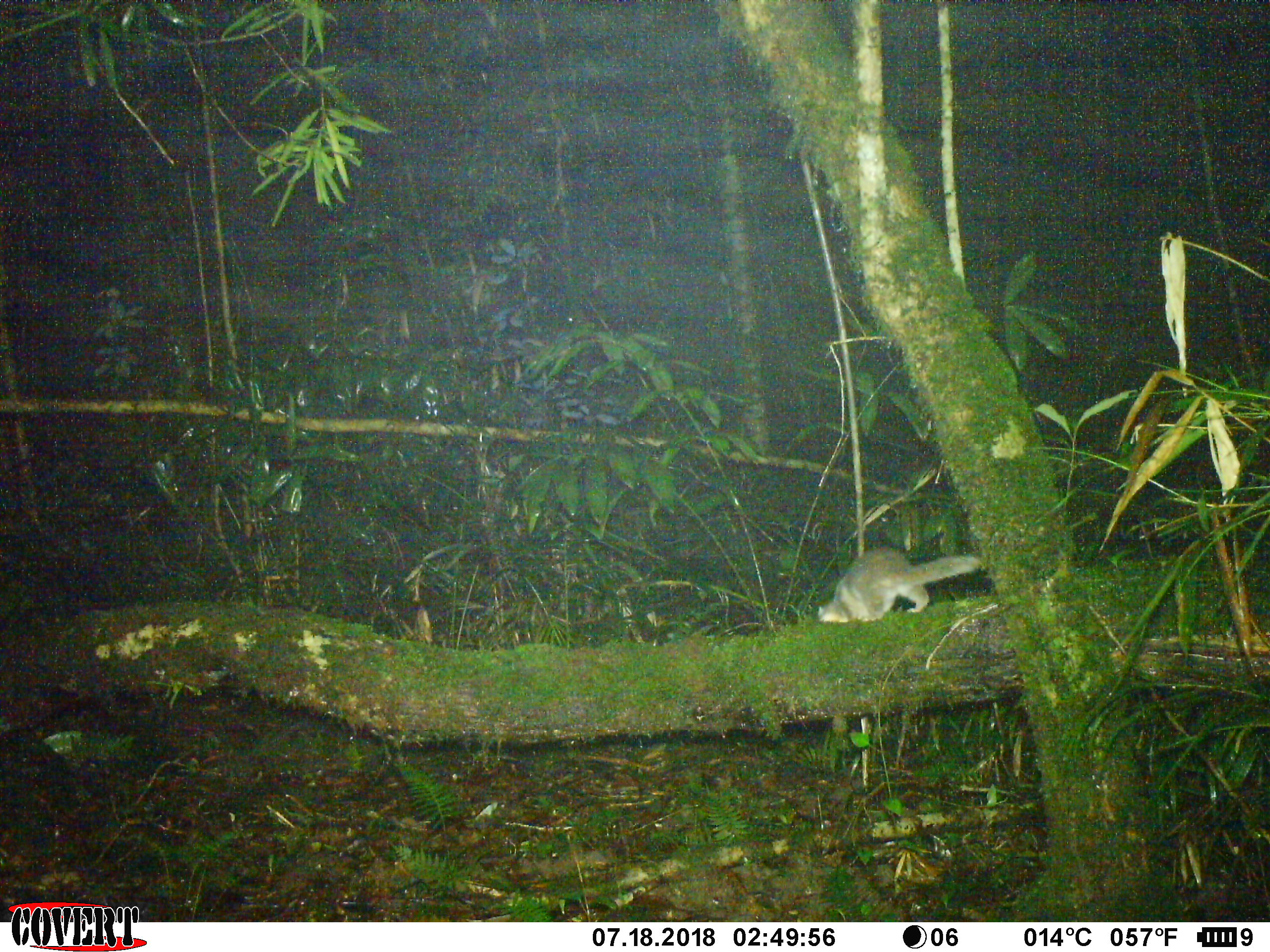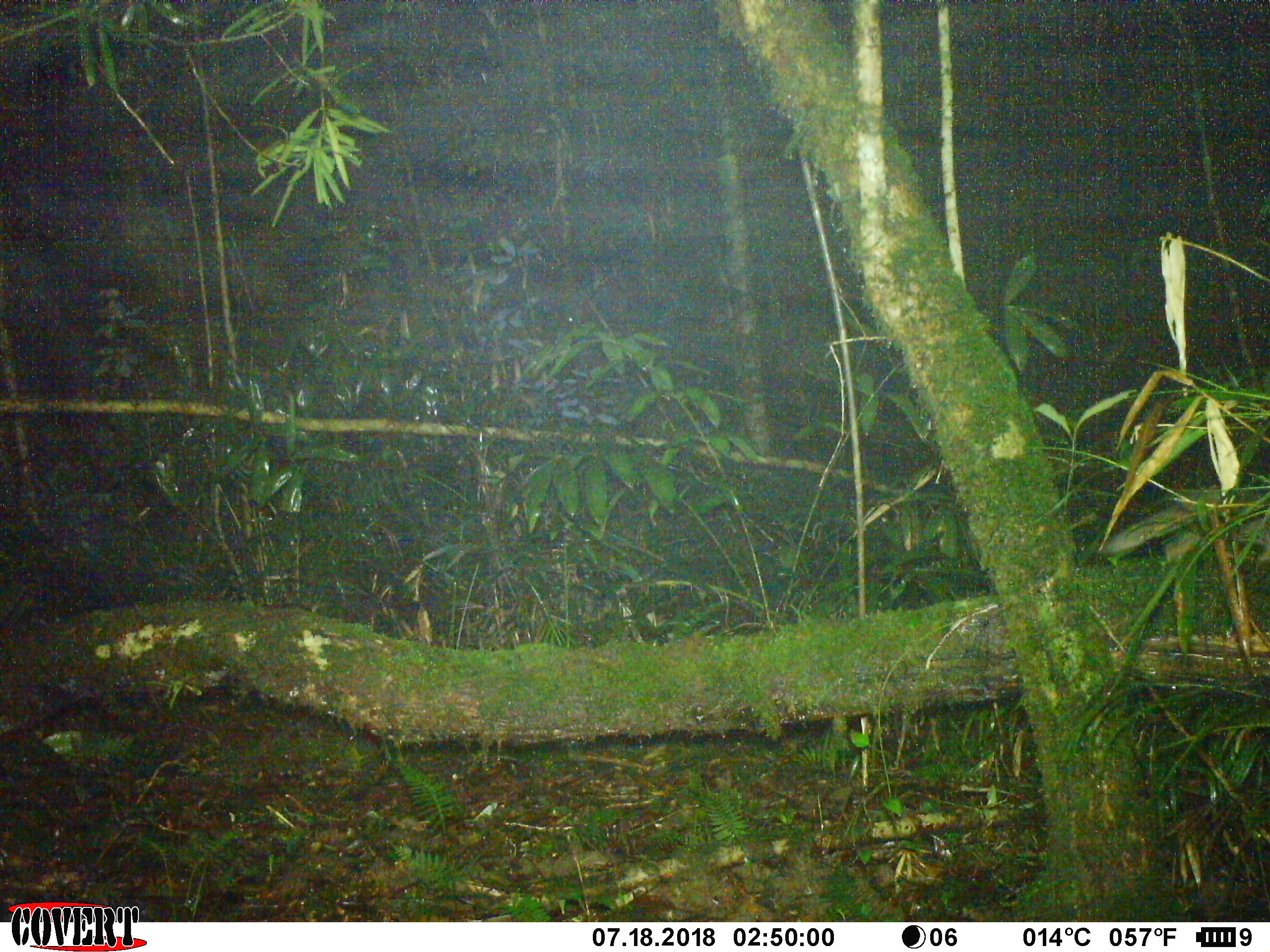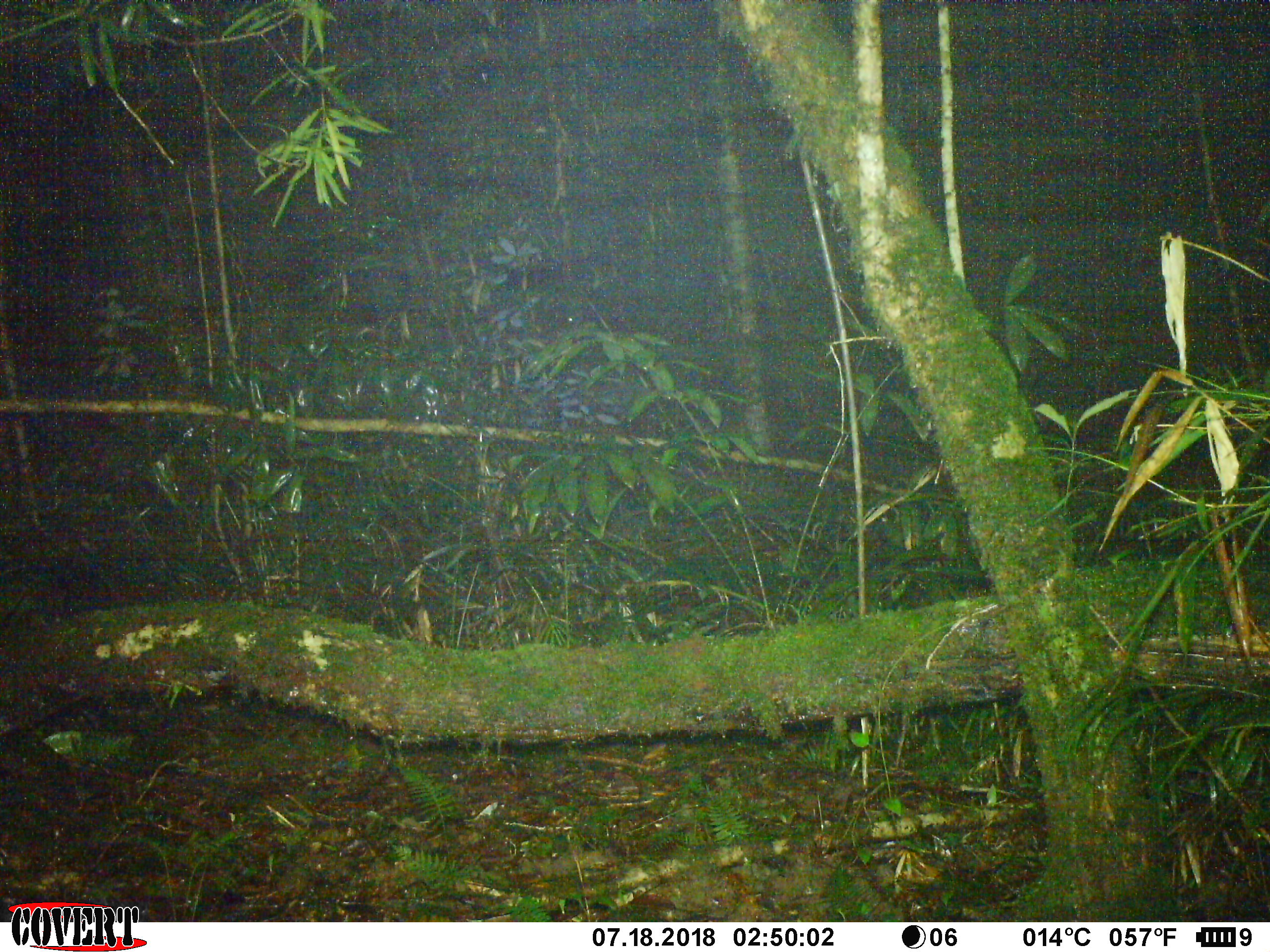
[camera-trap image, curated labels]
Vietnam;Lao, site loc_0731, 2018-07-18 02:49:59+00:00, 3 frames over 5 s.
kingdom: Animalia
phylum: Chordata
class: Mammalia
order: Carnivora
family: Mustelidae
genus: Melogale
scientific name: Melogale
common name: ferret badger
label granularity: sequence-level